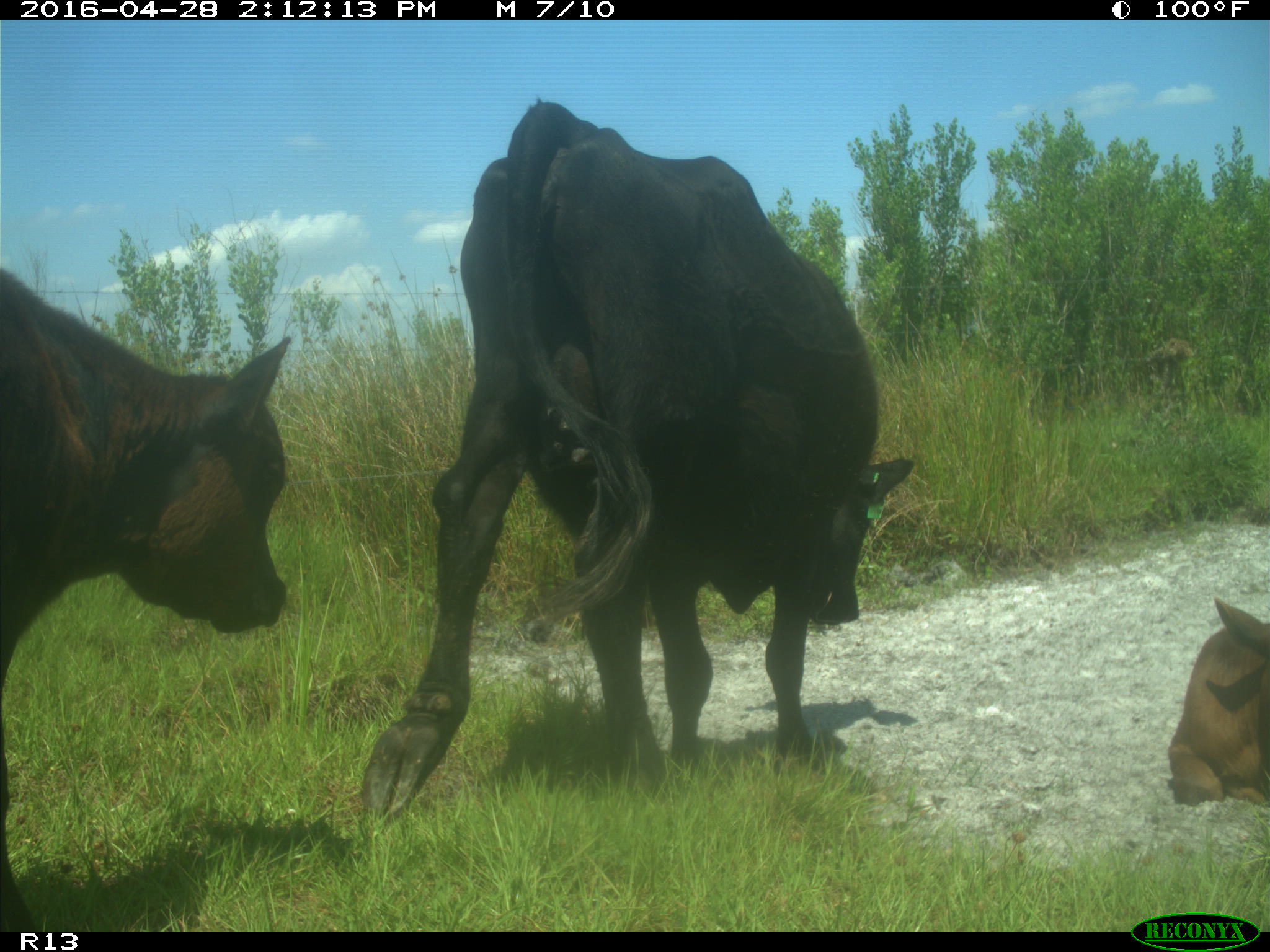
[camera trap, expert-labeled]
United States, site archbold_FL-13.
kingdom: Animalia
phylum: Chordata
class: Mammalia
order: Artiodactyla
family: Bovidae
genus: Bos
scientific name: Bos taurus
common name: domestic cow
Bos taurus (domestic cow).